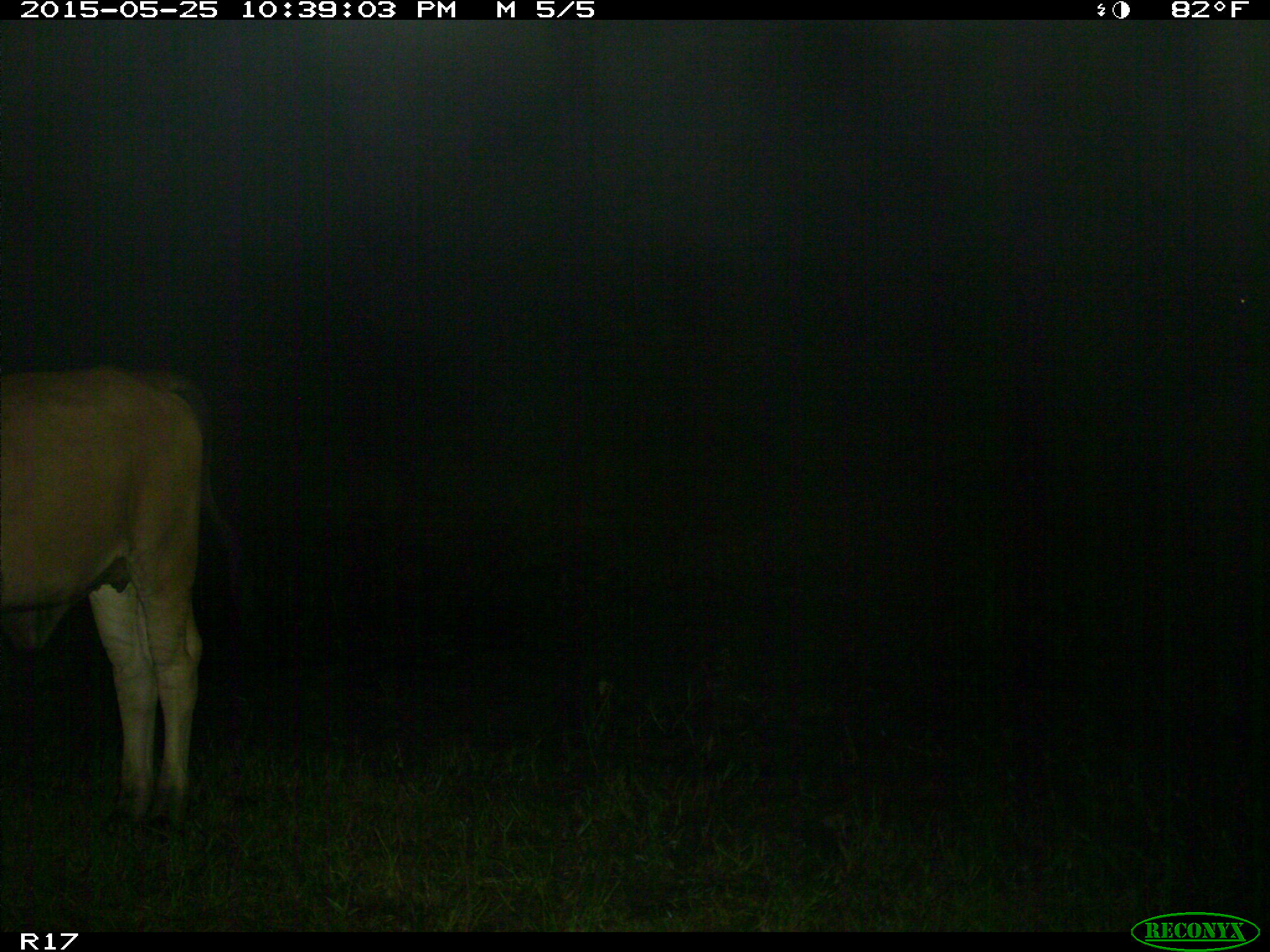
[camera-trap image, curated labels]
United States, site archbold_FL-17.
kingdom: Animalia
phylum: Chordata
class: Mammalia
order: Artiodactyla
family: Bovidae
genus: Bos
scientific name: Bos taurus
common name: domestic cow